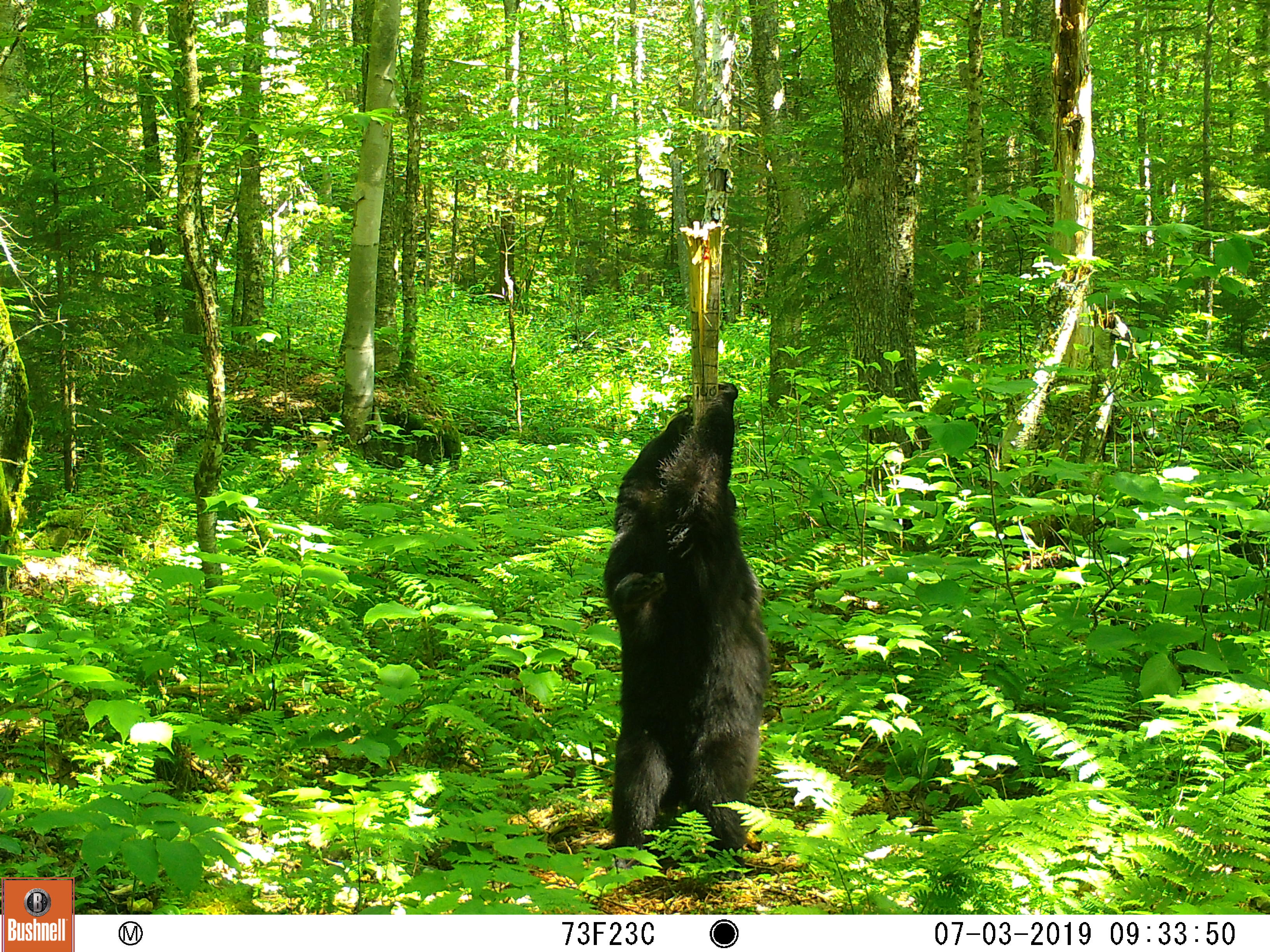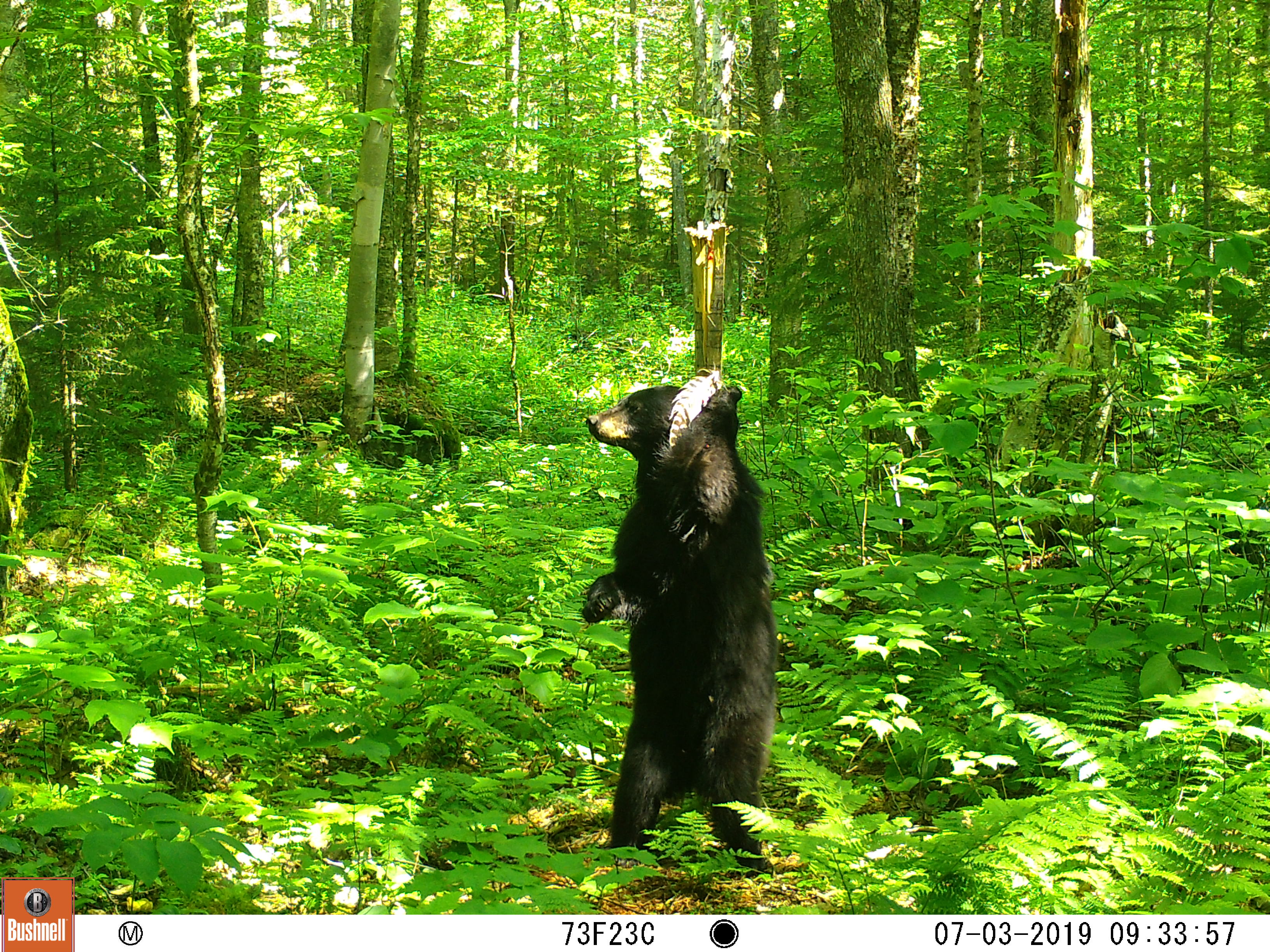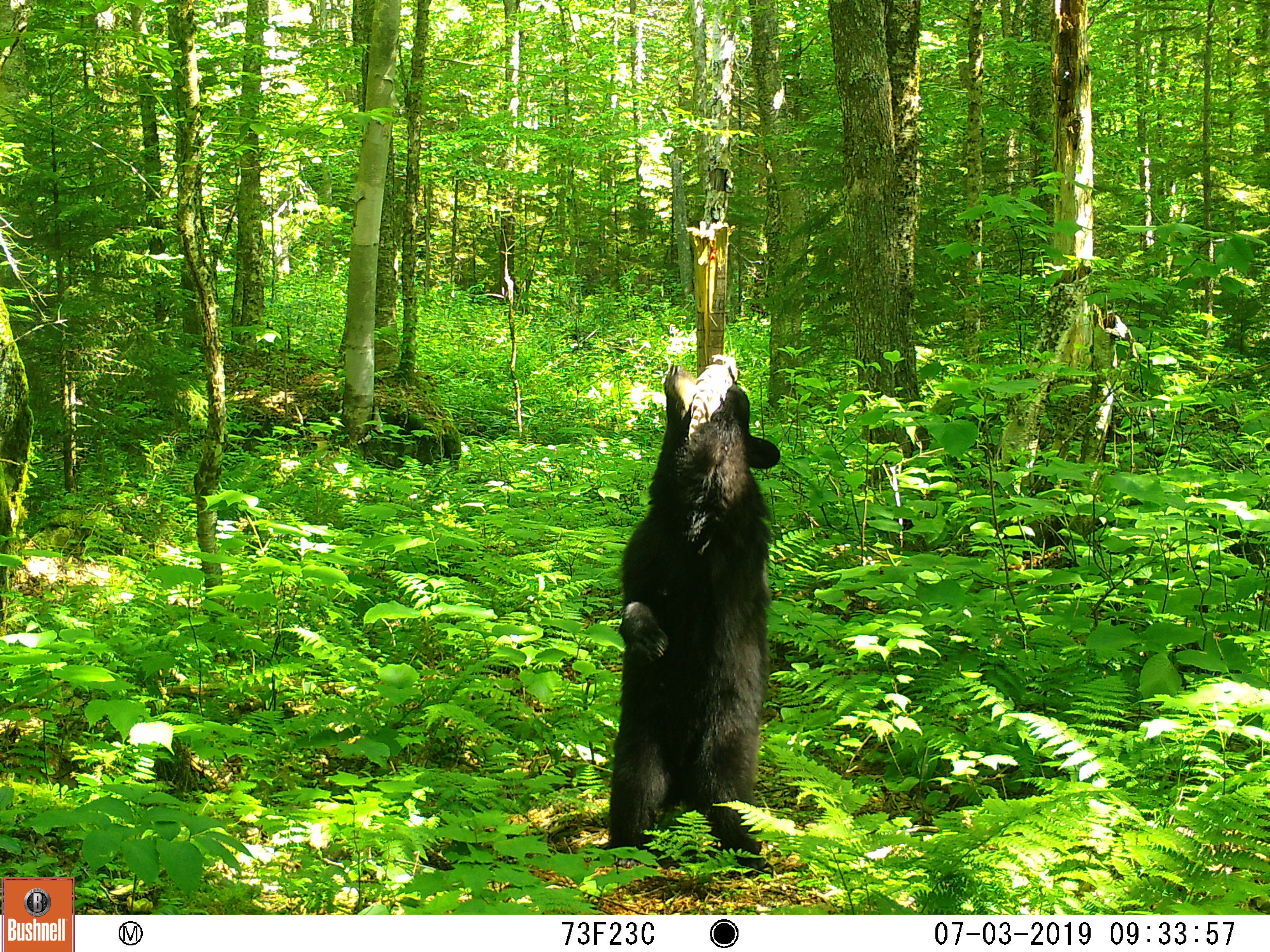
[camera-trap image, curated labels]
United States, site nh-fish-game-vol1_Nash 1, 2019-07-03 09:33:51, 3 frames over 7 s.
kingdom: Animalia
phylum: Chordata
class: Mammalia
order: Carnivora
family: Ursidae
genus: Ursus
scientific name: Ursus americanus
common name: black bear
Black bear (Ursus americanus).